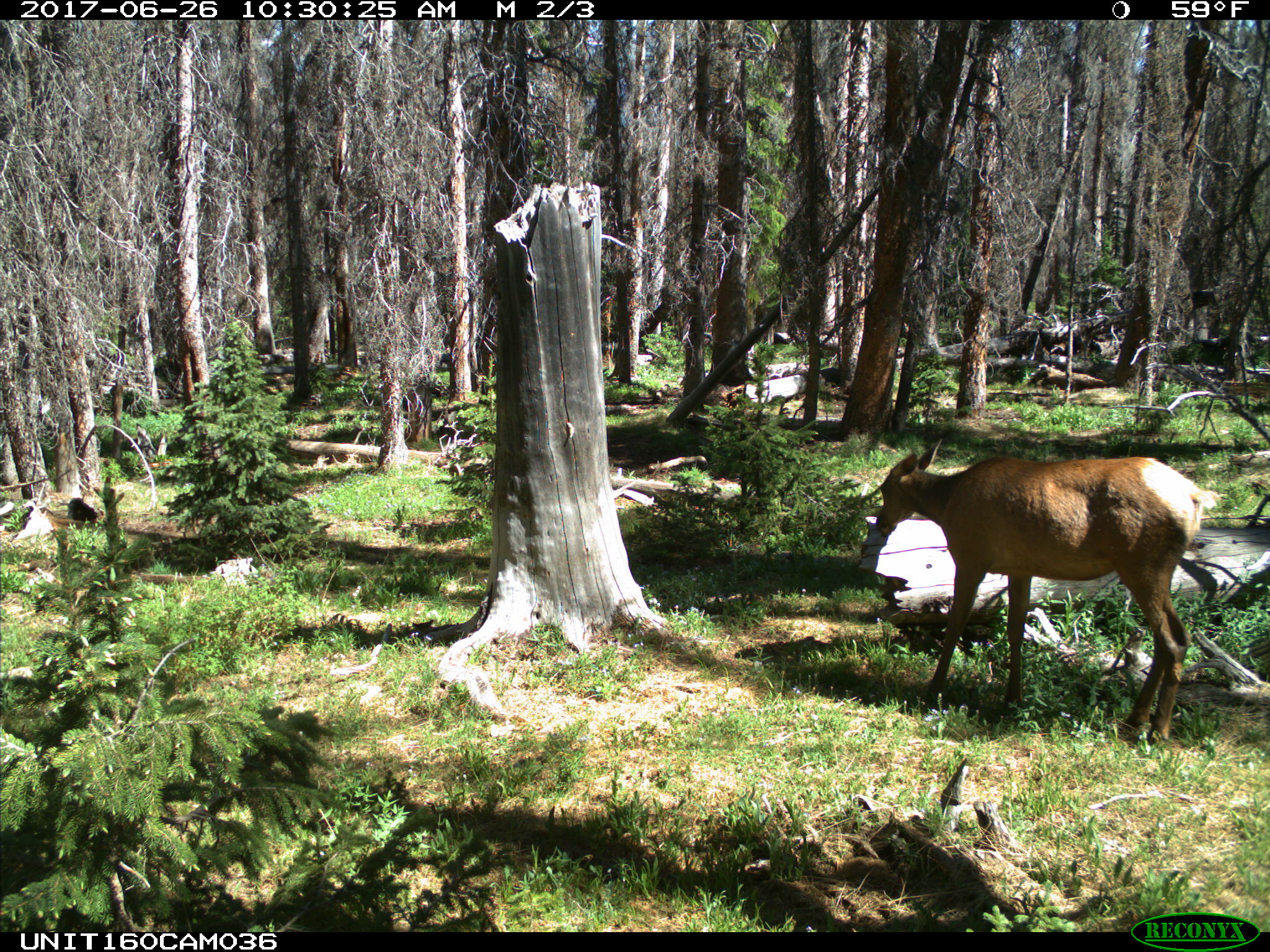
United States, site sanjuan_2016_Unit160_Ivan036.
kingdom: Animalia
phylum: Chordata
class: Mammalia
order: Artiodactyla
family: Cervidae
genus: Cervus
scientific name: Cervus elaphus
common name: red deer